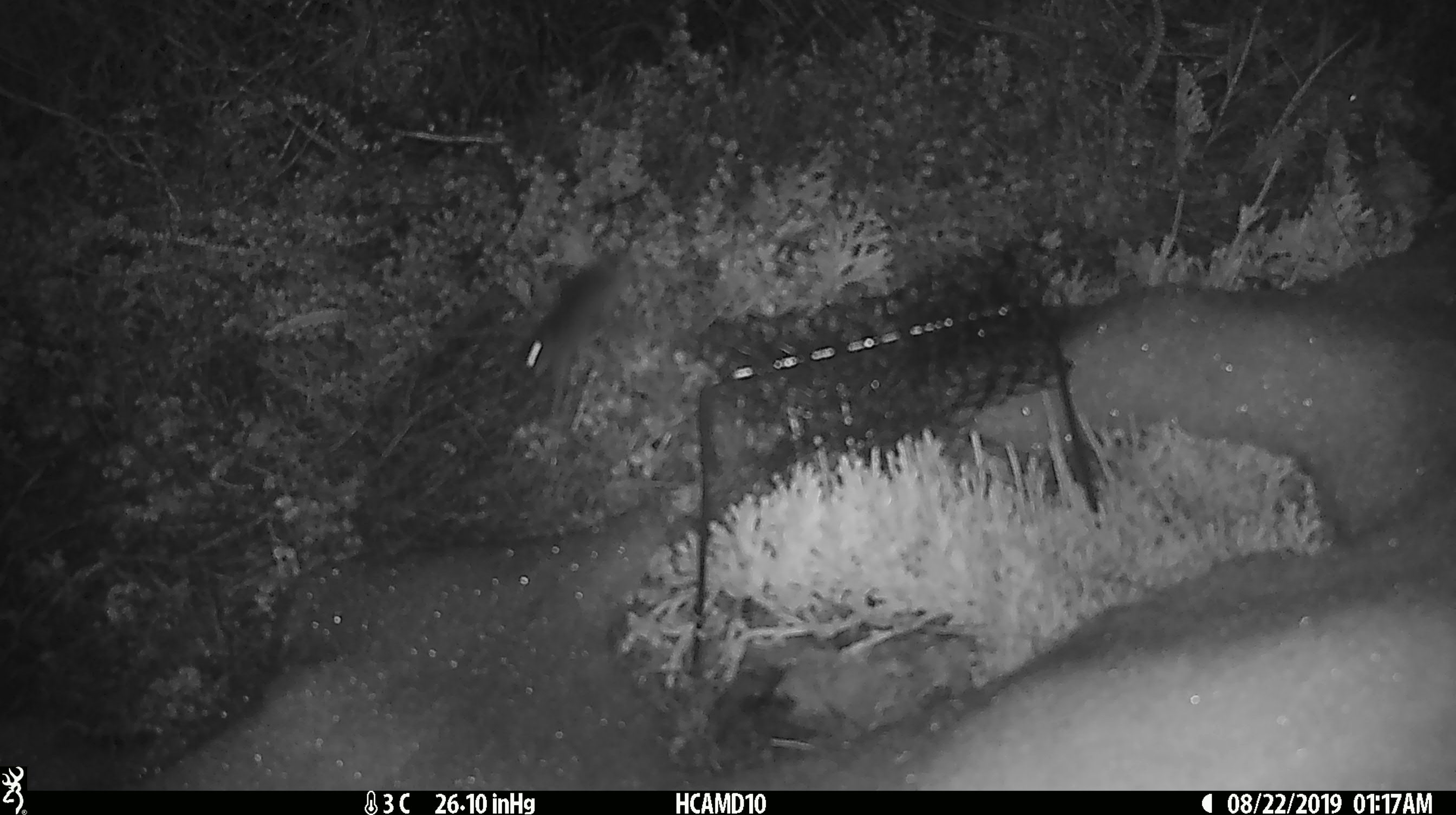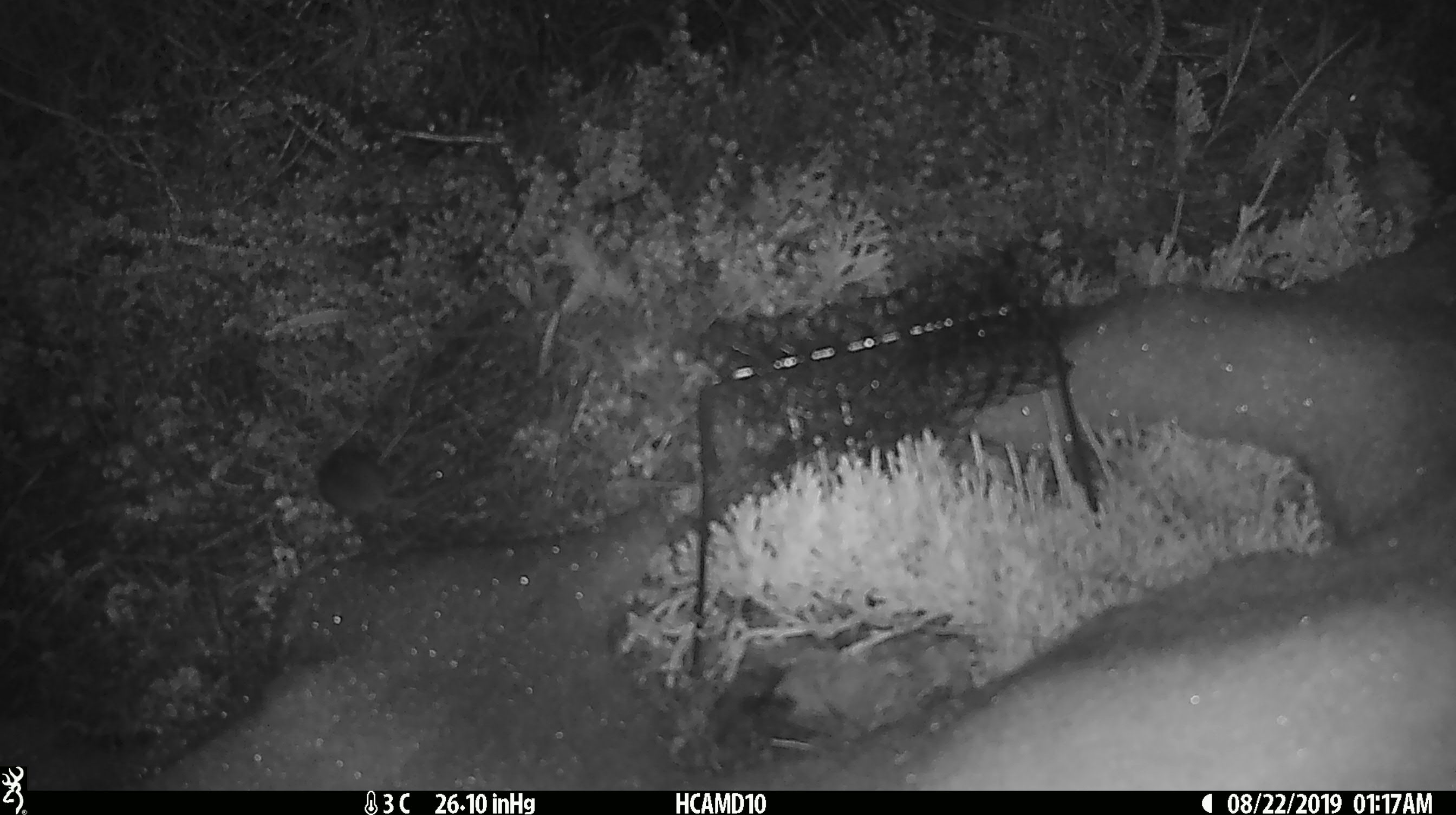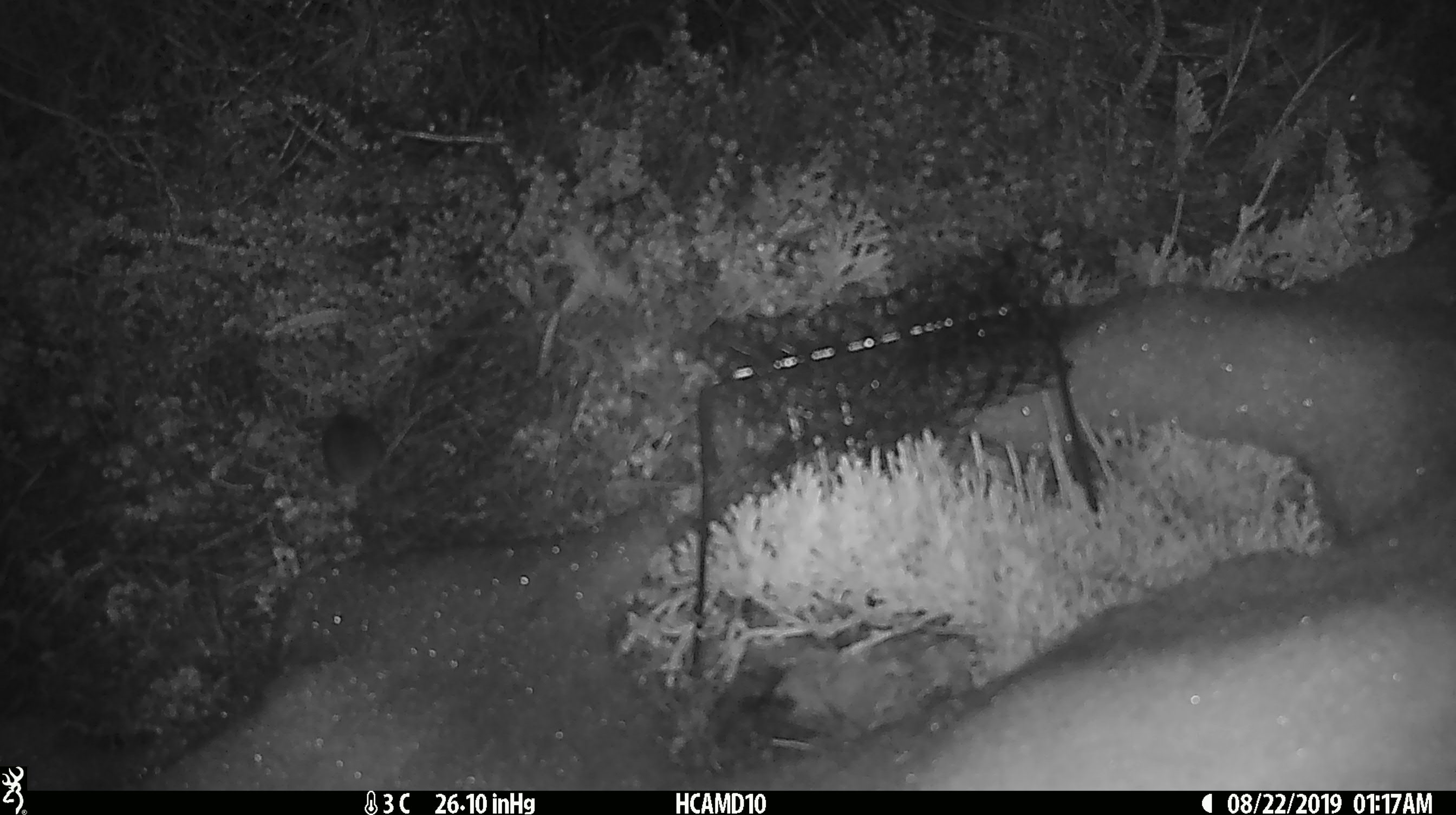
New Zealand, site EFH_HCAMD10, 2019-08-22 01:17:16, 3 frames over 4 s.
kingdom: Animalia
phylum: Chordata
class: Mammalia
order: Rodentia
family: Muridae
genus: Mus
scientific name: Mus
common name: mouse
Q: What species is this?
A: Mouse (Mus).